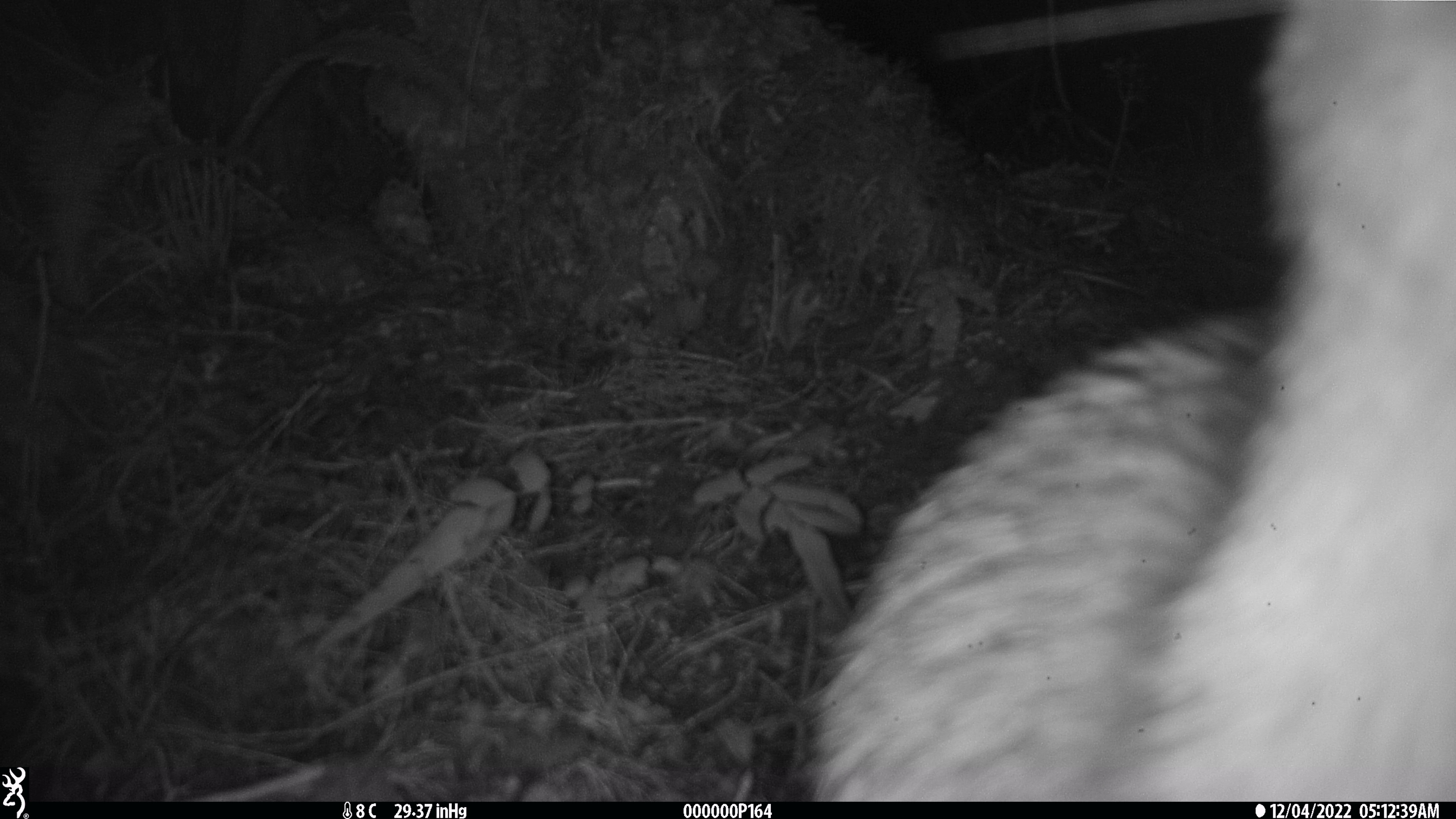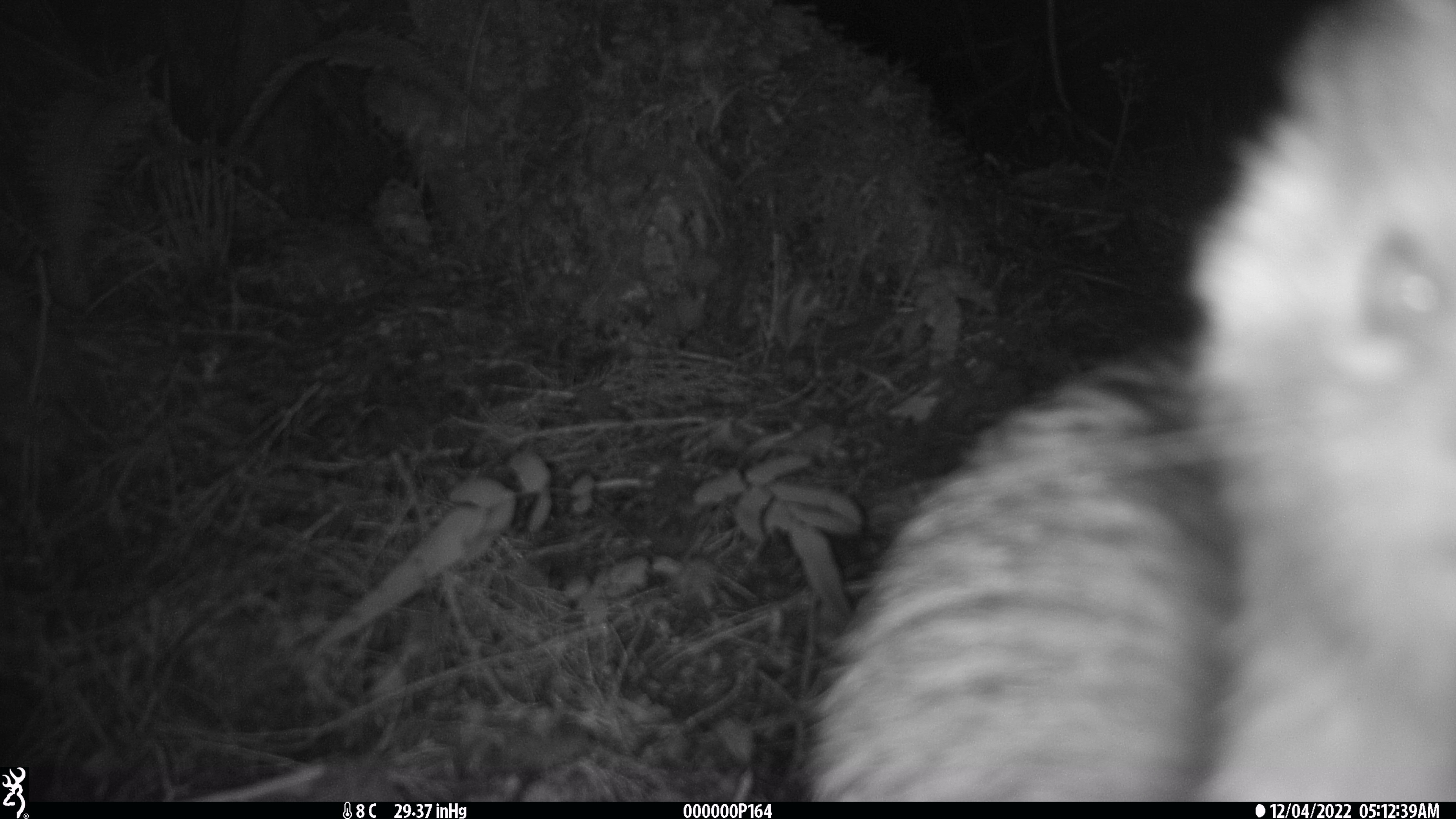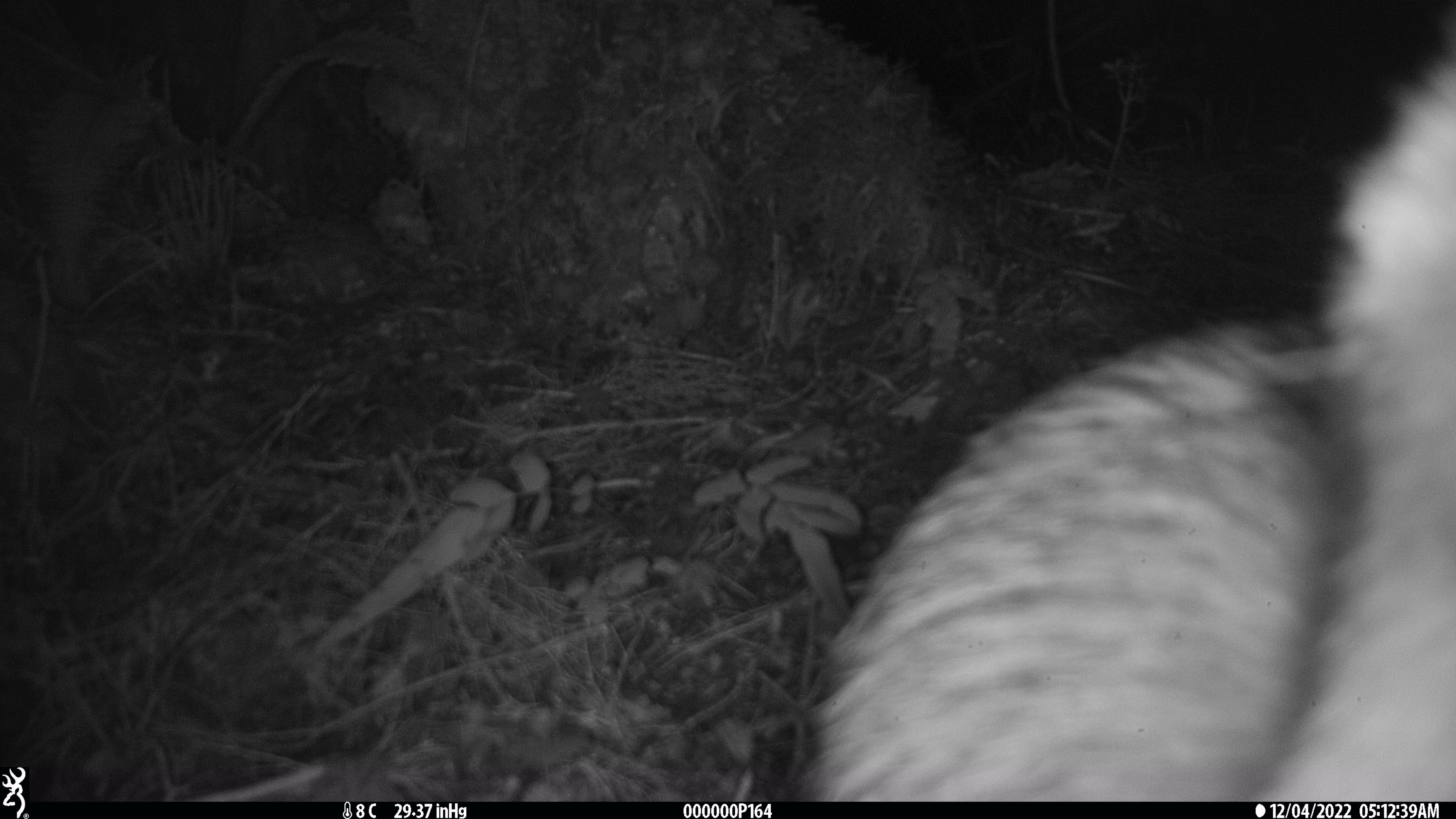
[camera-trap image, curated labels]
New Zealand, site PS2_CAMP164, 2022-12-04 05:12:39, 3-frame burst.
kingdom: Animalia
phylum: Chordata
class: Aves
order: Apterygiformes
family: Apterygidae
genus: Apteryx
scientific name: Apteryx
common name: kiwi